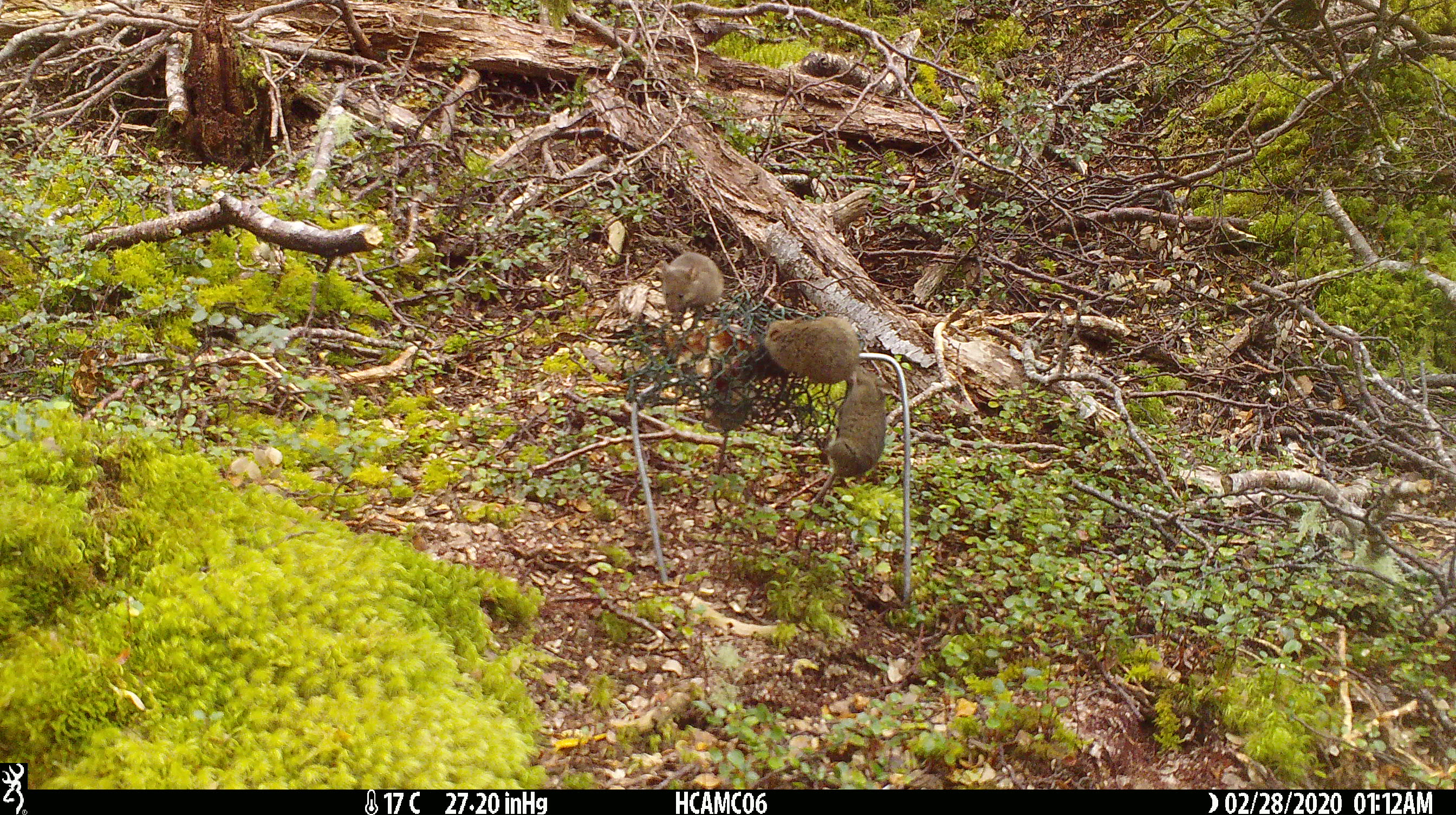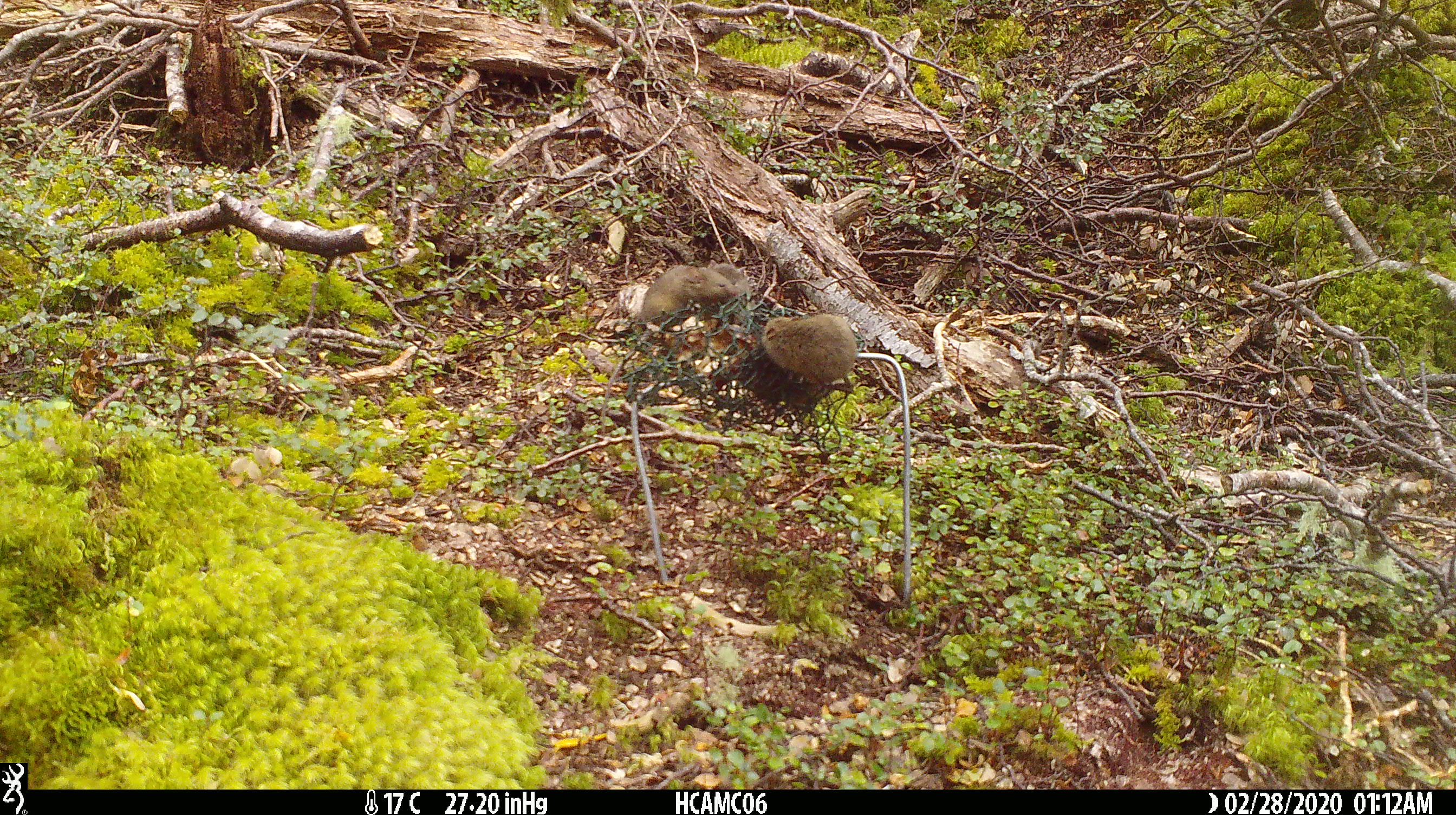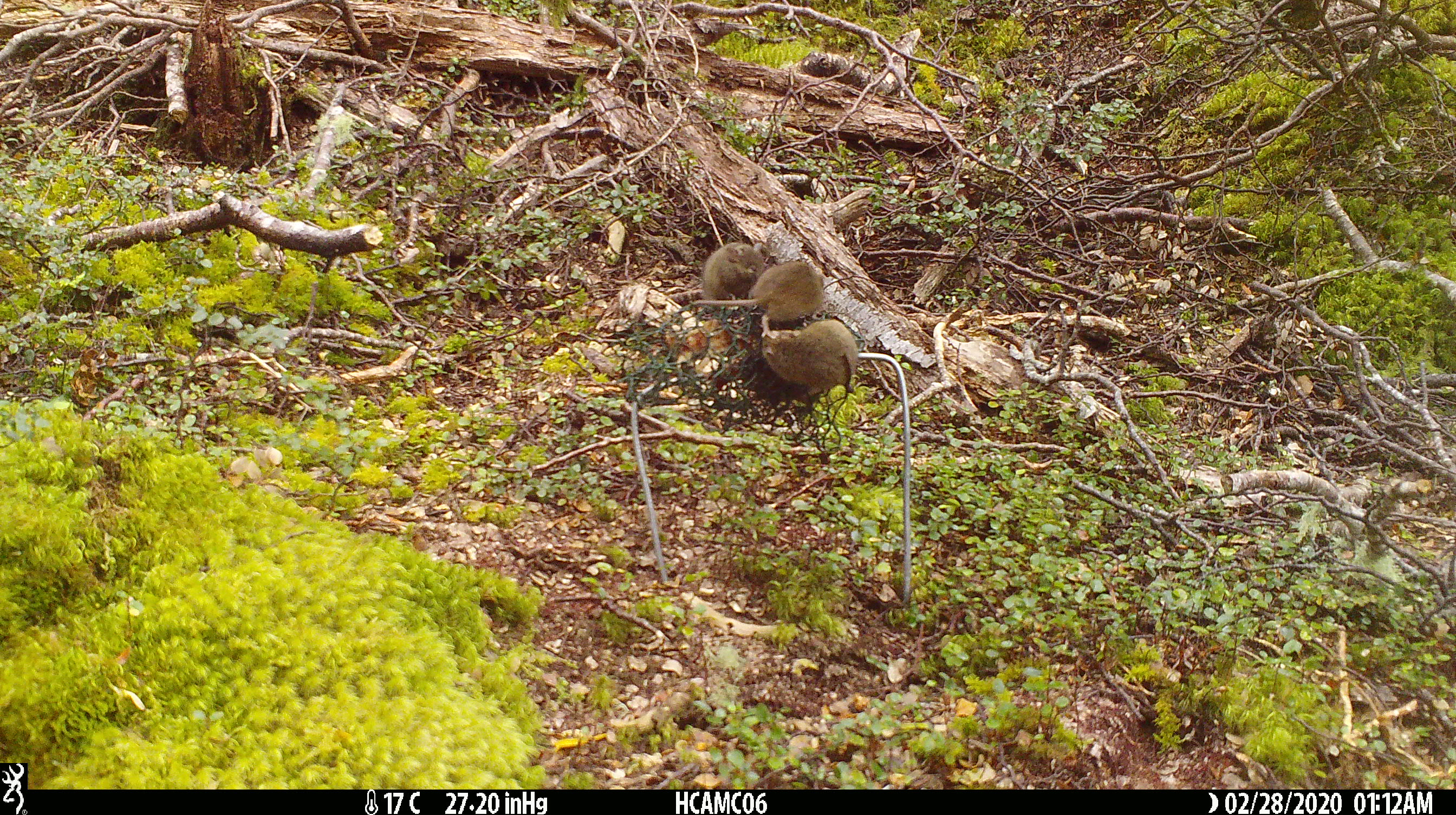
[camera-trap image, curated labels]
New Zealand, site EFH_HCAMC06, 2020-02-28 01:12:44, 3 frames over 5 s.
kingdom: Animalia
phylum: Chordata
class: Mammalia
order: Rodentia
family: Muridae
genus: Mus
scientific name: Mus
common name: mouse